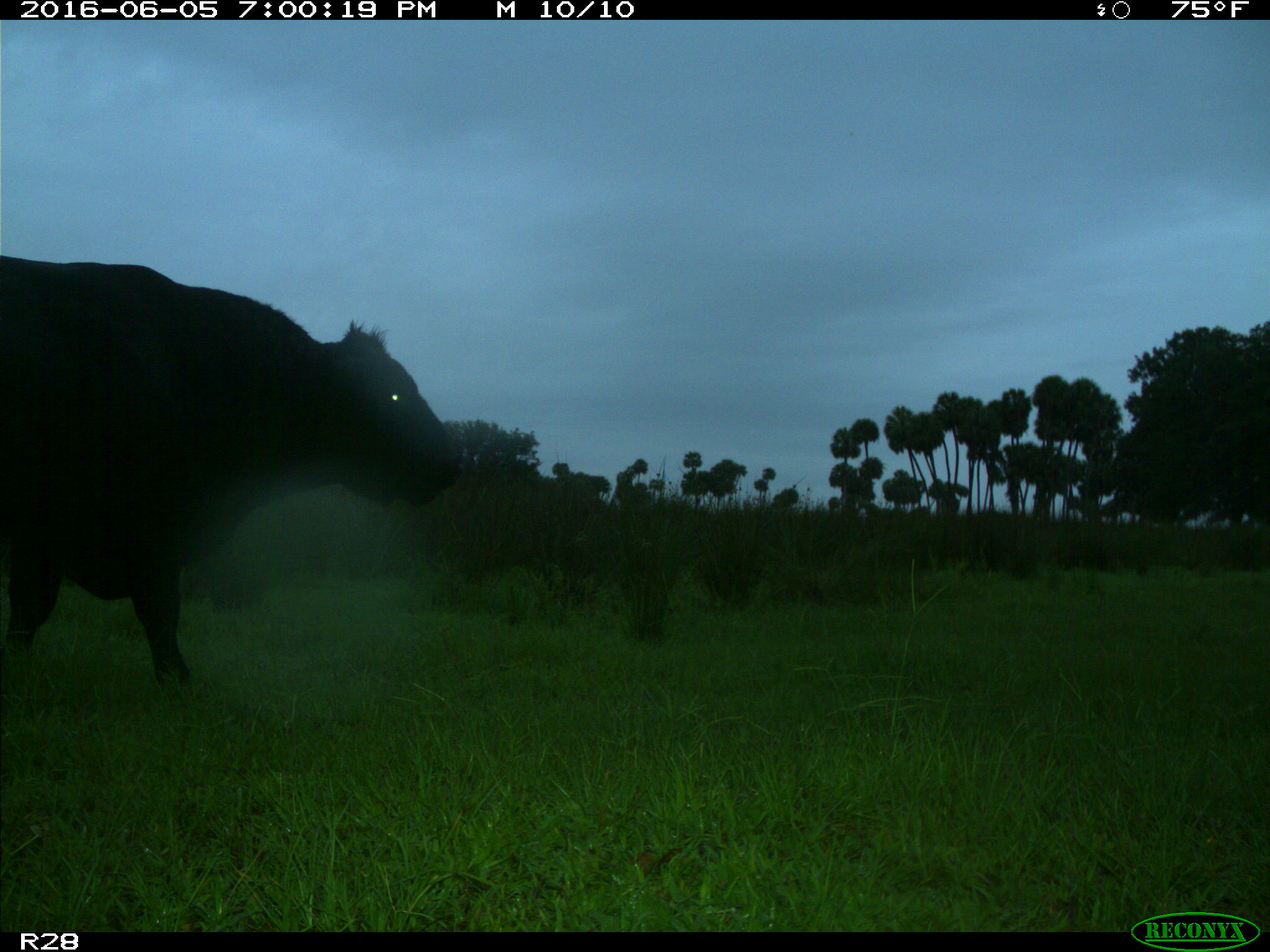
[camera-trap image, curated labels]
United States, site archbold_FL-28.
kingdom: Animalia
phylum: Chordata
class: Mammalia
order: Artiodactyla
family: Bovidae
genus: Bos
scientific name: Bos taurus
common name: domestic cow